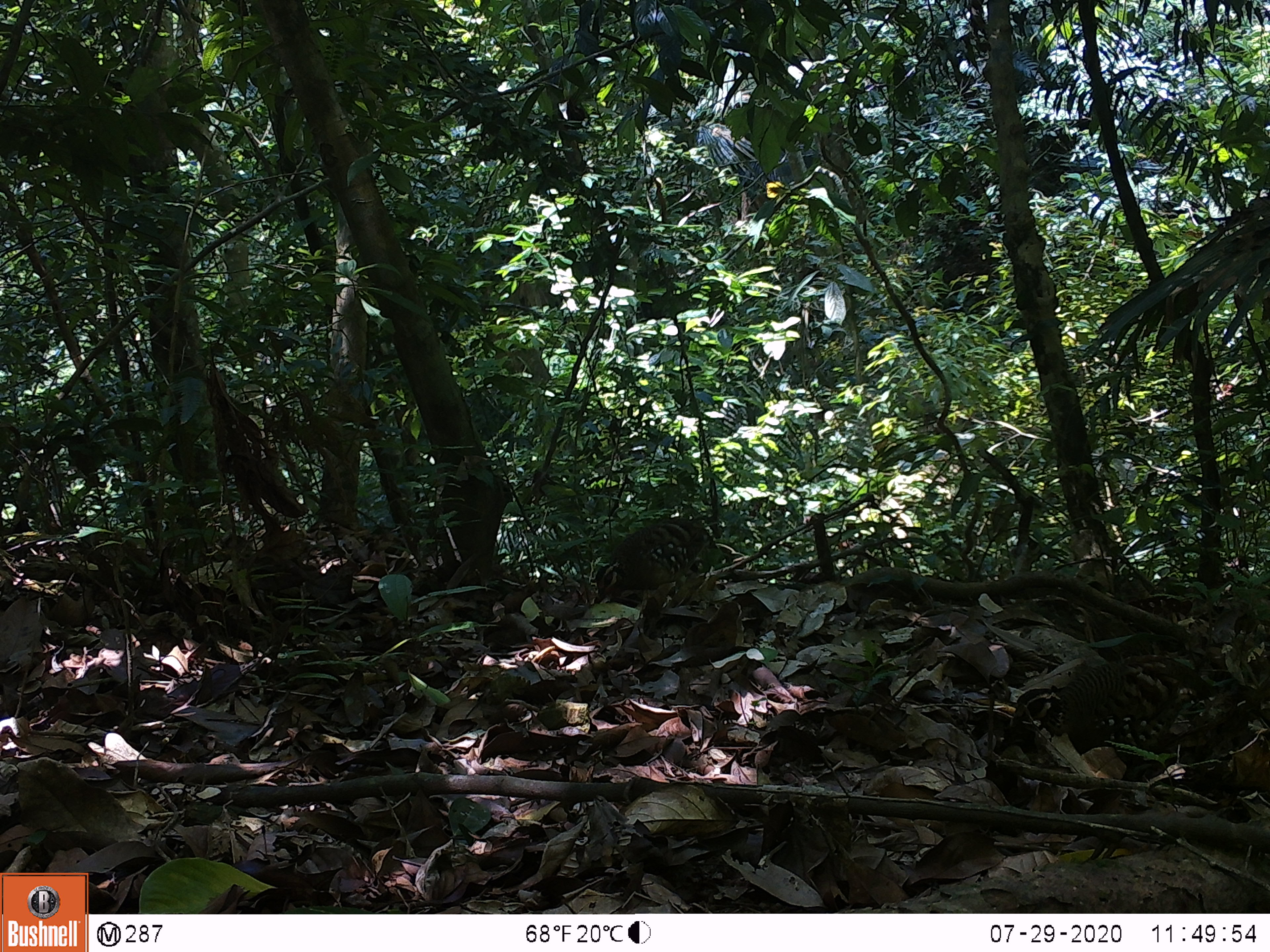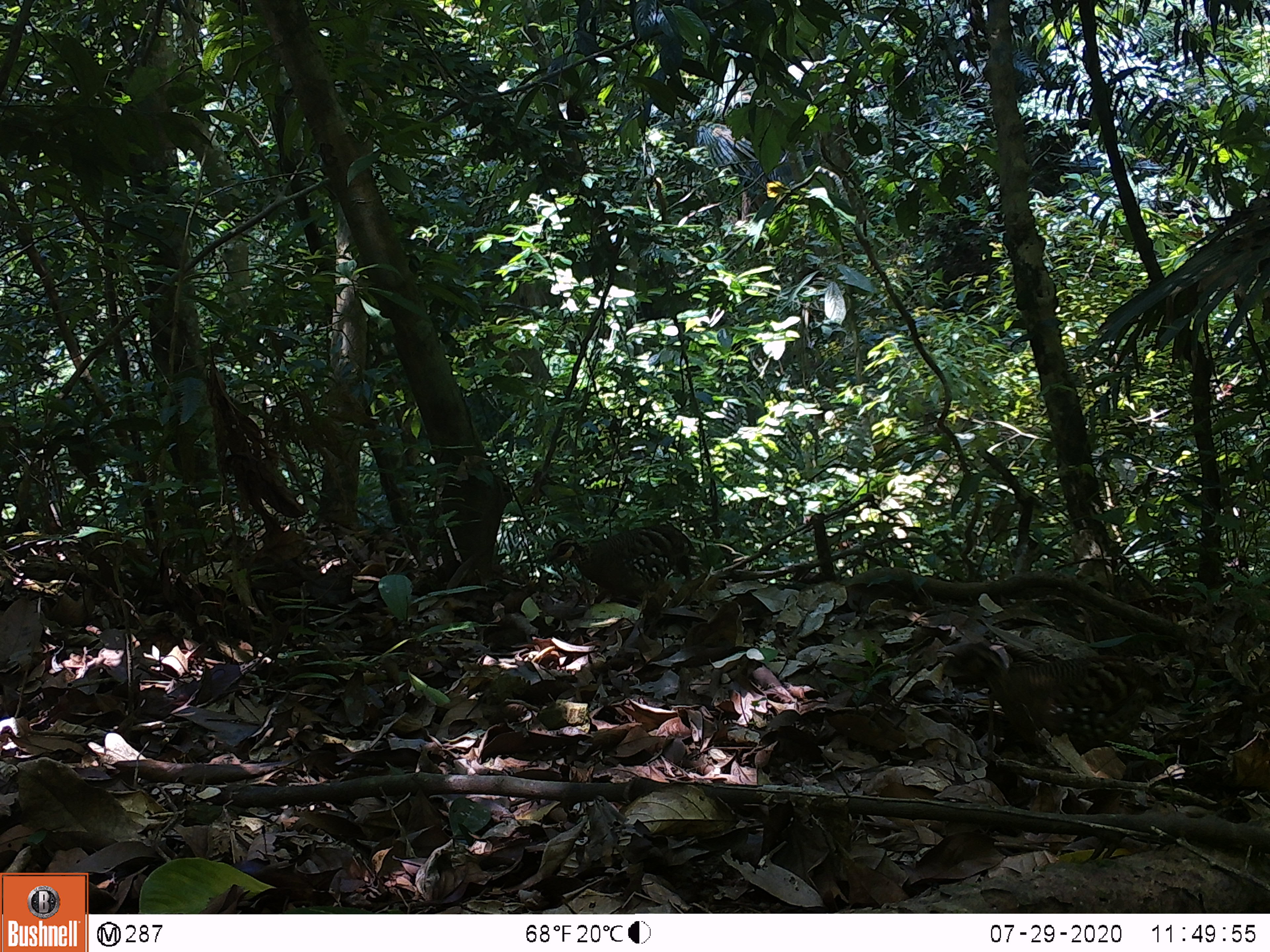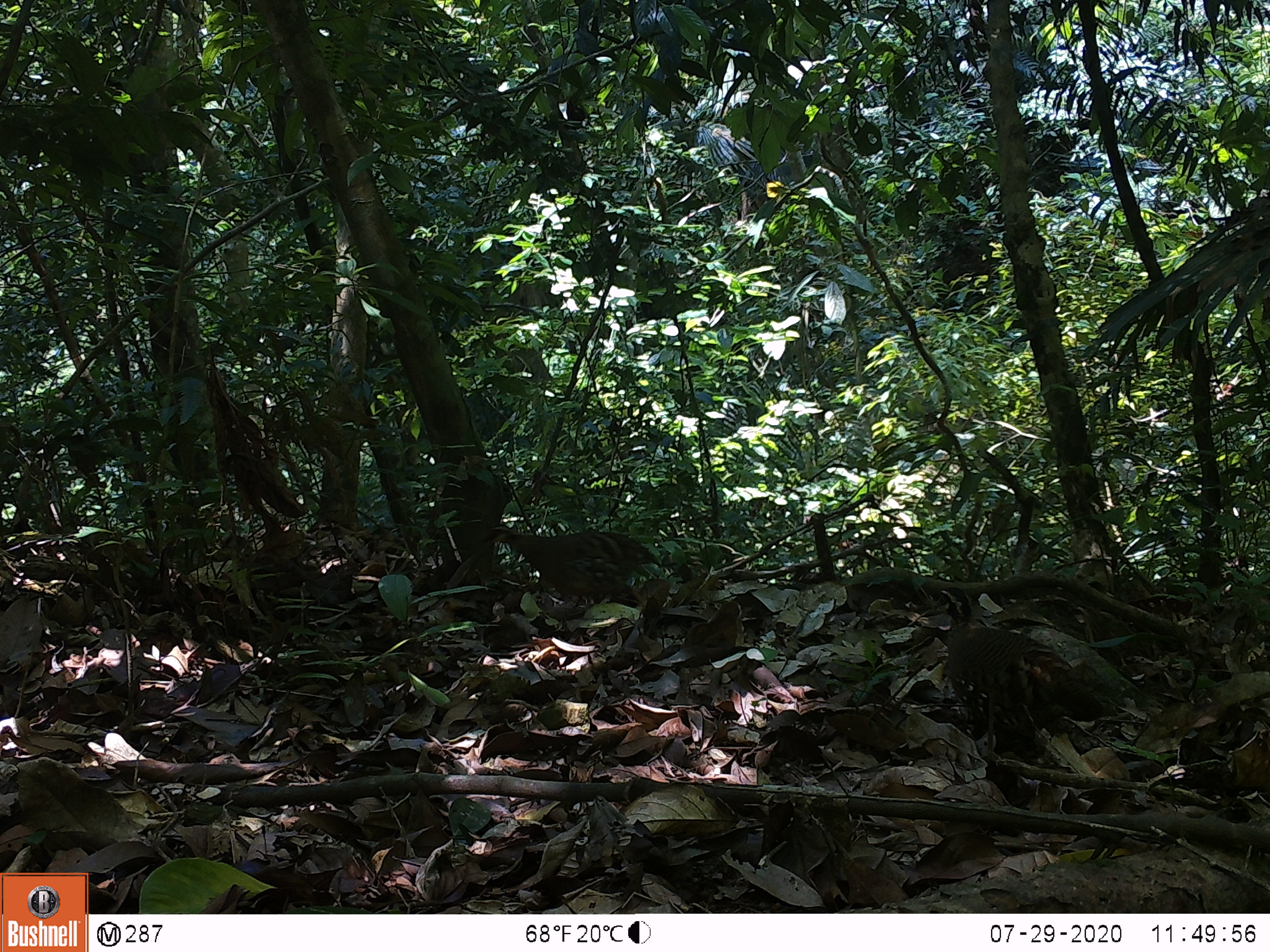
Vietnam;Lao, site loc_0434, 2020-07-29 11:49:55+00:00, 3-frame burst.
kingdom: Animalia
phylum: Chordata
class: Aves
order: Galliformes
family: Phasianidae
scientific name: Phasianidae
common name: partridge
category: unidentified partridge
Unidentified partridge (partridge) (Phasianidae). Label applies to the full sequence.